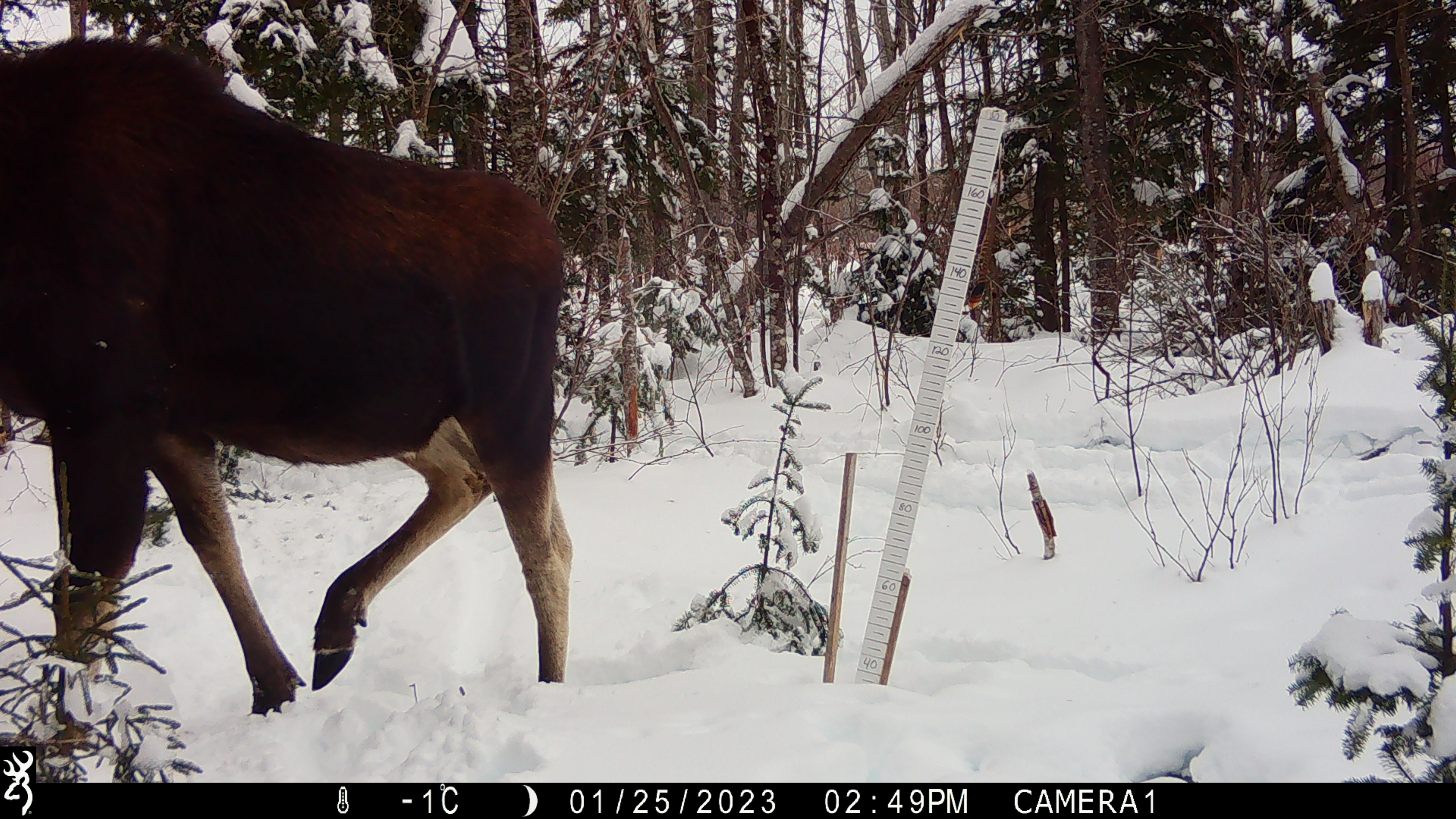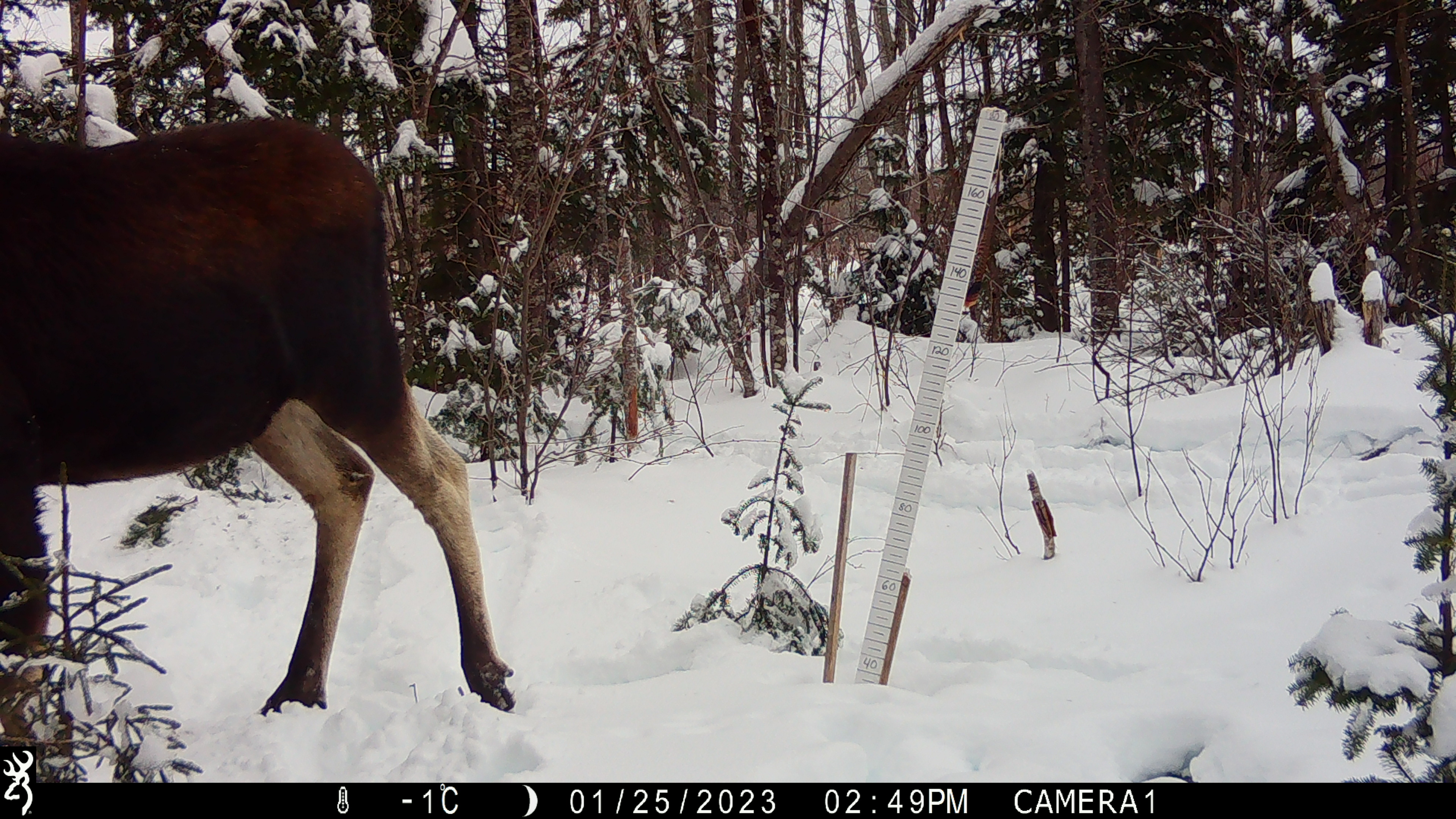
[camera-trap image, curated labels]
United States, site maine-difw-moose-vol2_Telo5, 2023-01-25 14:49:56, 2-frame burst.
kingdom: Animalia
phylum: Chordata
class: Mammalia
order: Artiodactyla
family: Cervidae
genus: Alces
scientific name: Alces alces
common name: moose